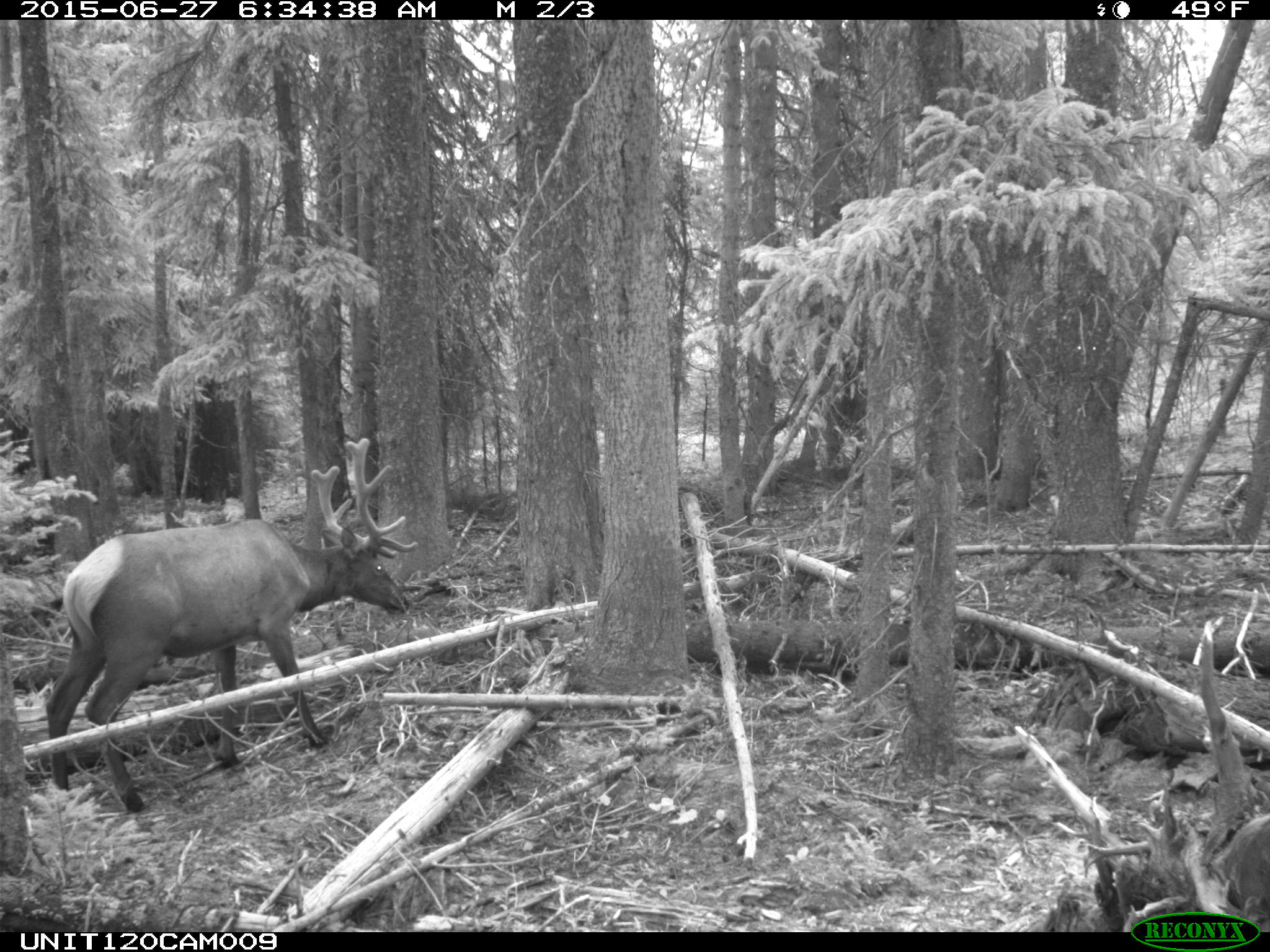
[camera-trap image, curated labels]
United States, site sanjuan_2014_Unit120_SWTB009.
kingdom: Animalia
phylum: Chordata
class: Mammalia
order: Artiodactyla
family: Cervidae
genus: Cervus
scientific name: Cervus elaphus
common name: red deer